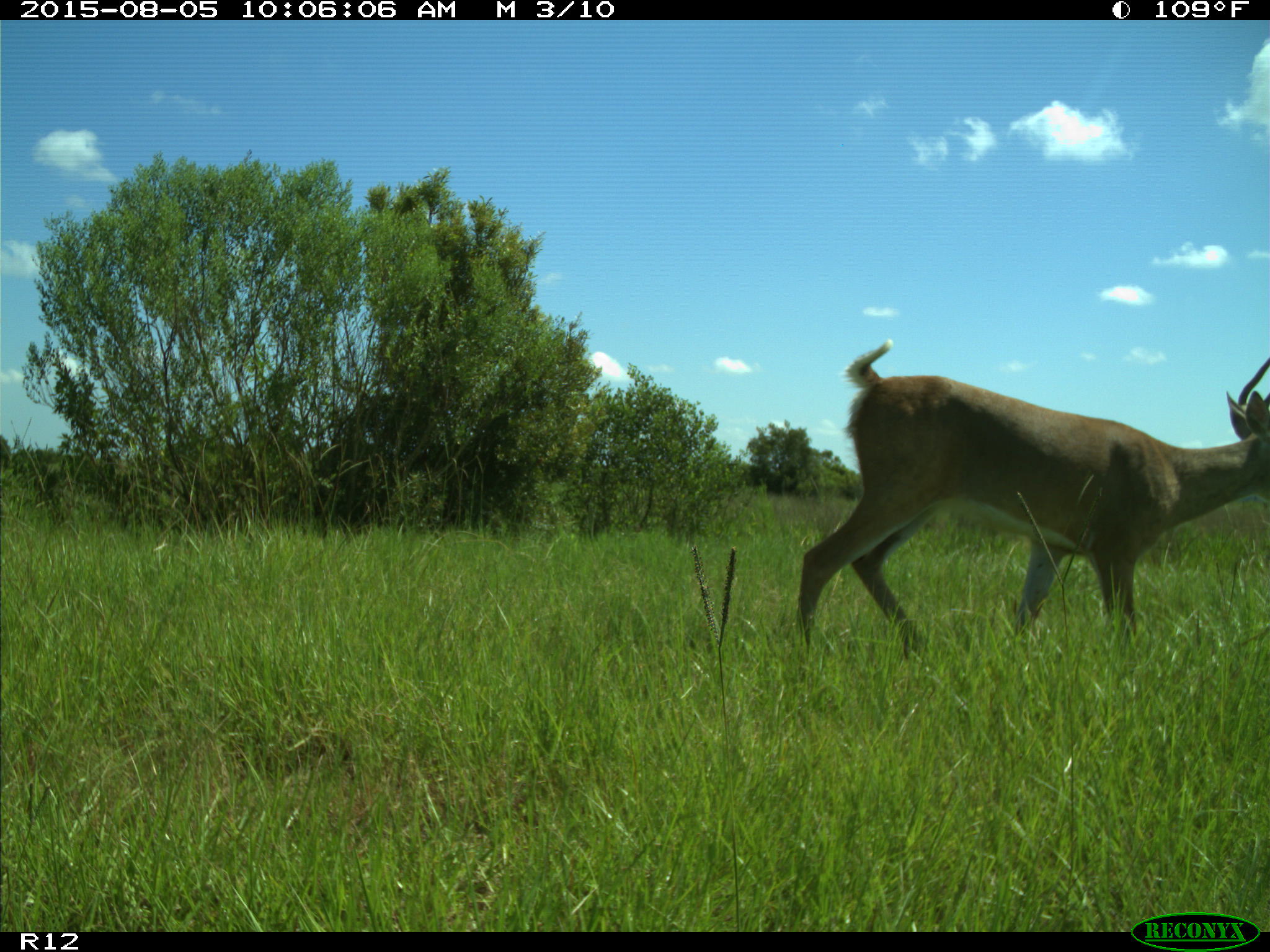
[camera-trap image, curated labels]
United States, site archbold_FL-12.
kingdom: Animalia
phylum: Chordata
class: Mammalia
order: Artiodactyla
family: Cervidae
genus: Odocoileus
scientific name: Odocoileus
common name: deer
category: unidentified deer